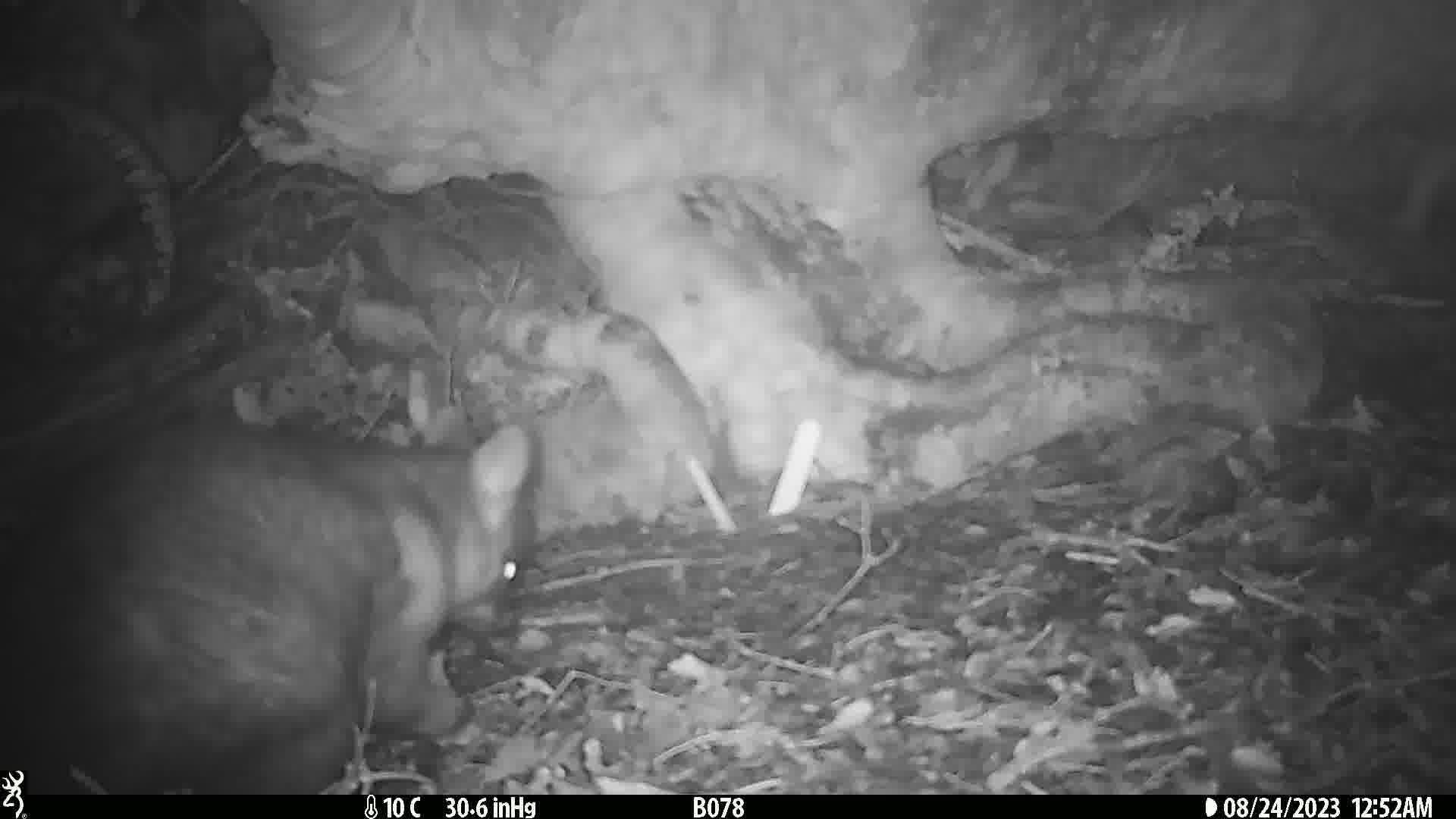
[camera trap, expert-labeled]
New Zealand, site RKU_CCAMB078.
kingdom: Animalia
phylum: Chordata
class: Mammalia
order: Diprotodontia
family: Phalangeridae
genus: Trichosurus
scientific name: Trichosurus vulpecula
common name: common brushtail possum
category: possum